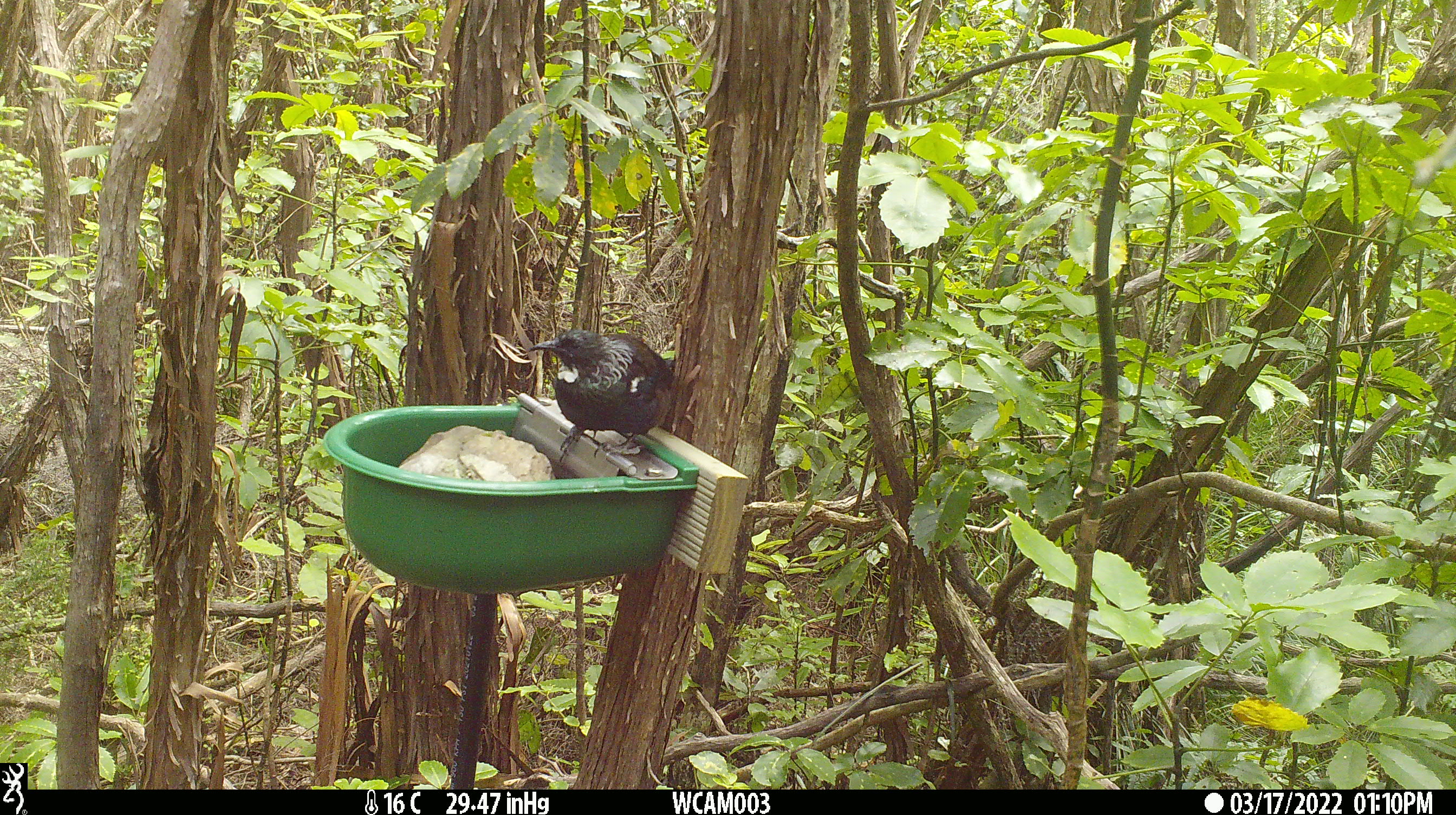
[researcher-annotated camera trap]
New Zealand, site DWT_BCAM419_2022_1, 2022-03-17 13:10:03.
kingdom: Animalia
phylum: Chordata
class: Aves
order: Passeriformes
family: Meliphagidae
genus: Prosthemadera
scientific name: Prosthemadera novaeseelandiae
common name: tui